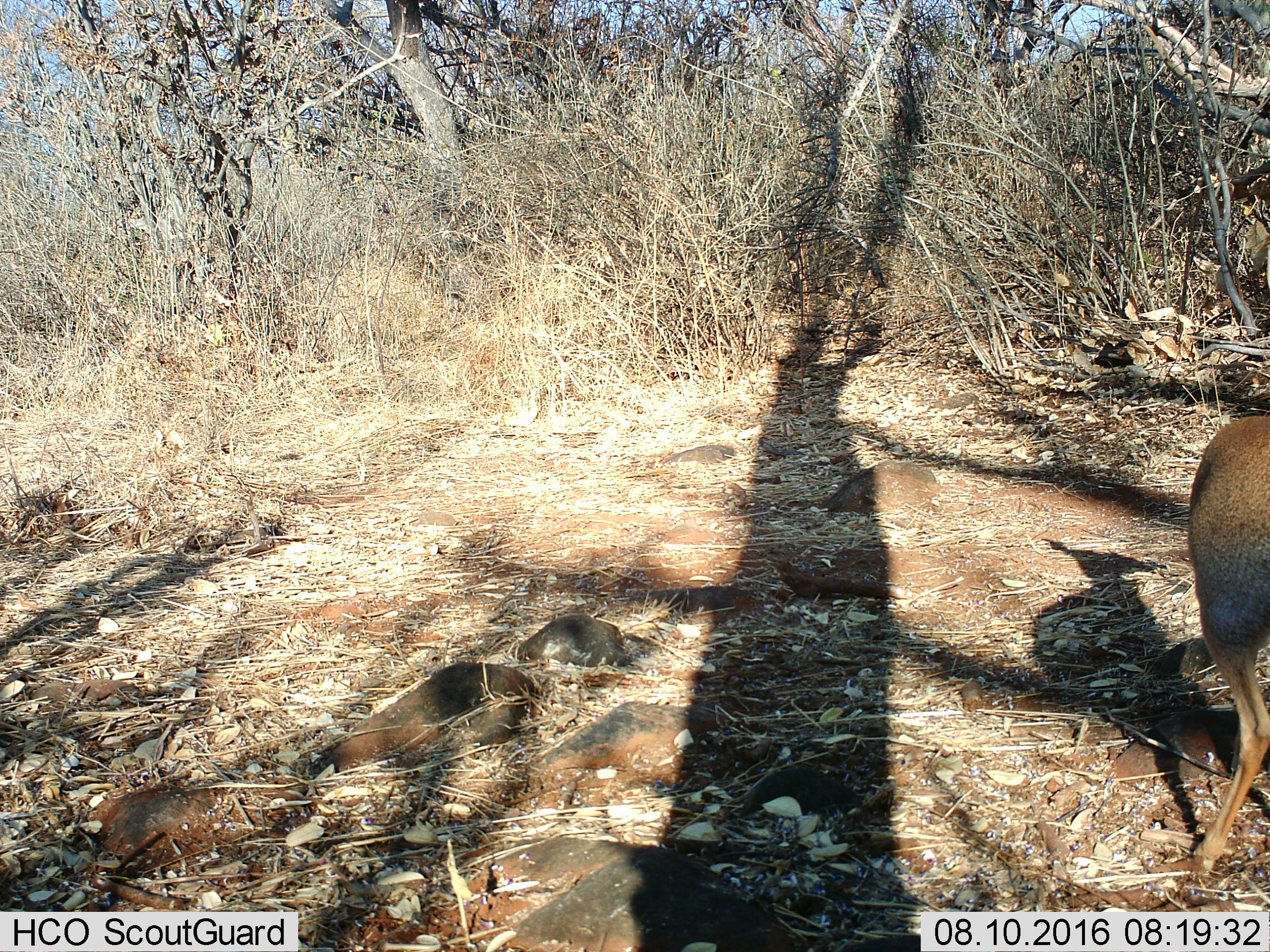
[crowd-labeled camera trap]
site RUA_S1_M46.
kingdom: Animalia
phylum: Chordata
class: Mammalia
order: Artiodactyla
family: Bovidae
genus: Madoqua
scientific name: Madoqua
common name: dik-dik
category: dikdik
Dikdik (dik-dik) (Madoqua), count 1. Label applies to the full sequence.